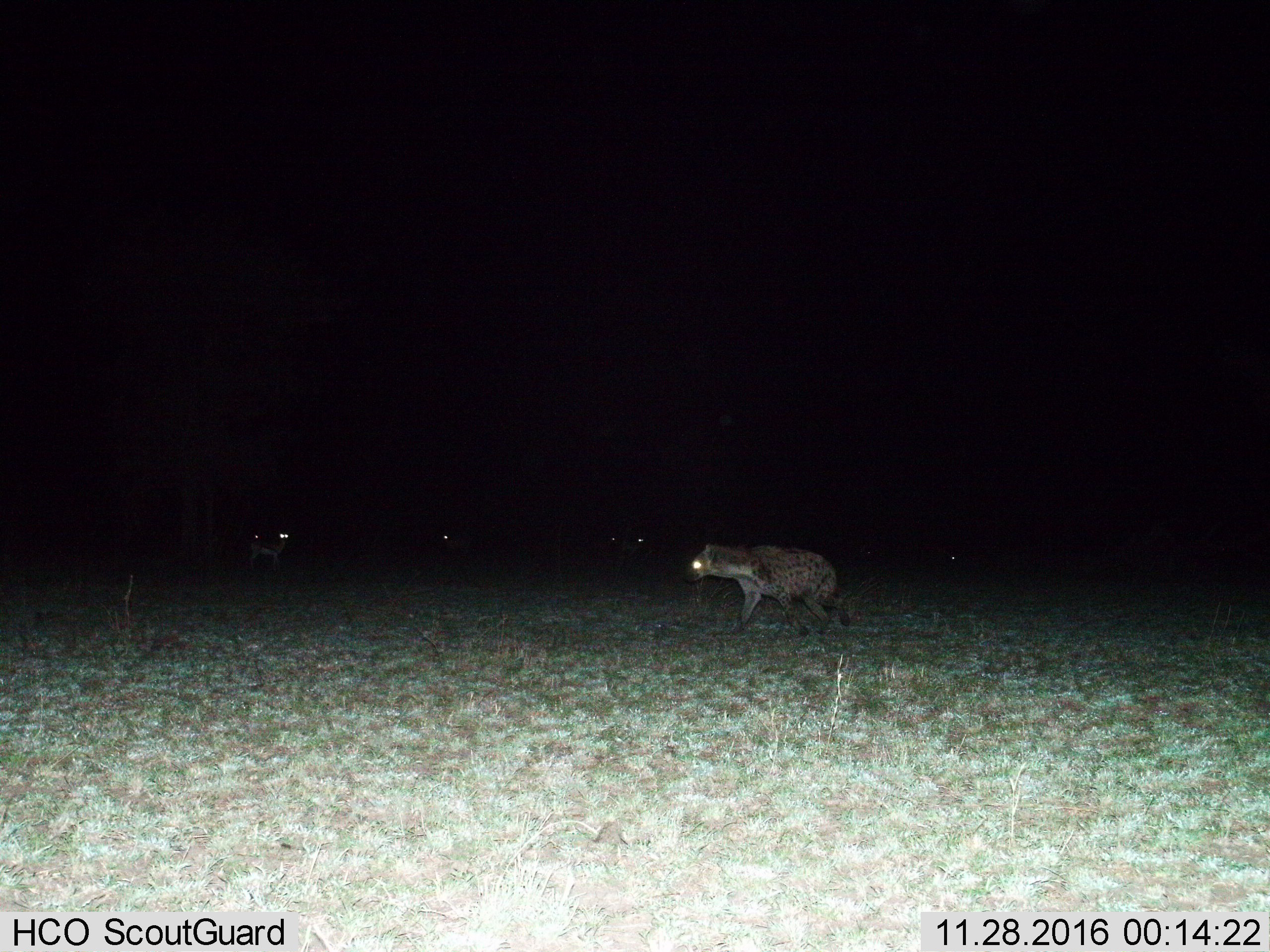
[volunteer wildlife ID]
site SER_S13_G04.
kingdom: Animalia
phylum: Chordata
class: Mammalia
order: Carnivora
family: Hyaenidae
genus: Crocuta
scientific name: Crocuta crocuta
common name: spotted hyena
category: hyenaspotted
Hyenaspotted (spotted hyena) (Crocuta crocuta), count 5. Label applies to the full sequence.